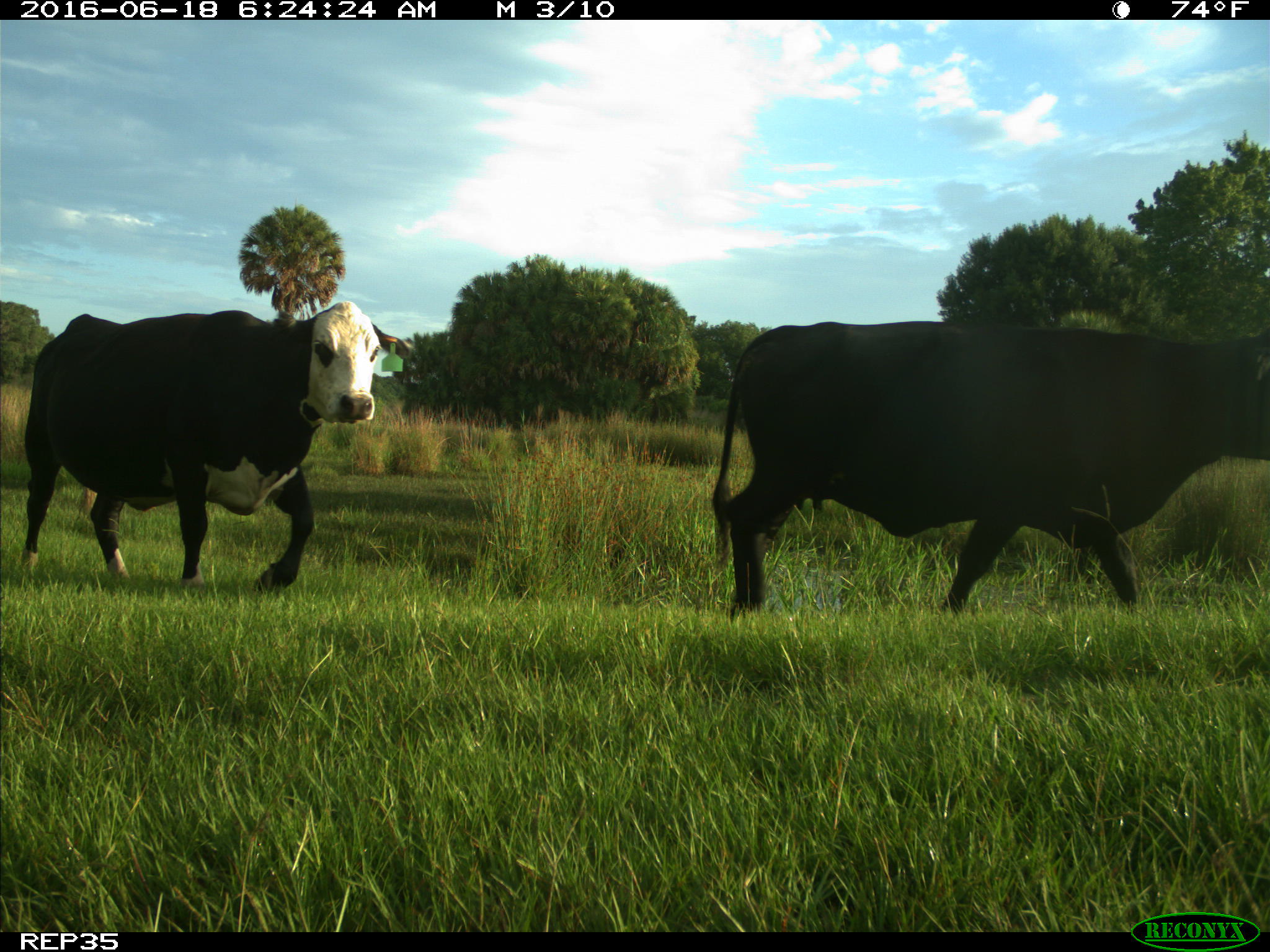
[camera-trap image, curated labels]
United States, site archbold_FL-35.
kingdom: Animalia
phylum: Chordata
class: Mammalia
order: Artiodactyla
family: Bovidae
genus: Bos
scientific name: Bos taurus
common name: domestic cow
Bos taurus (domestic cow).